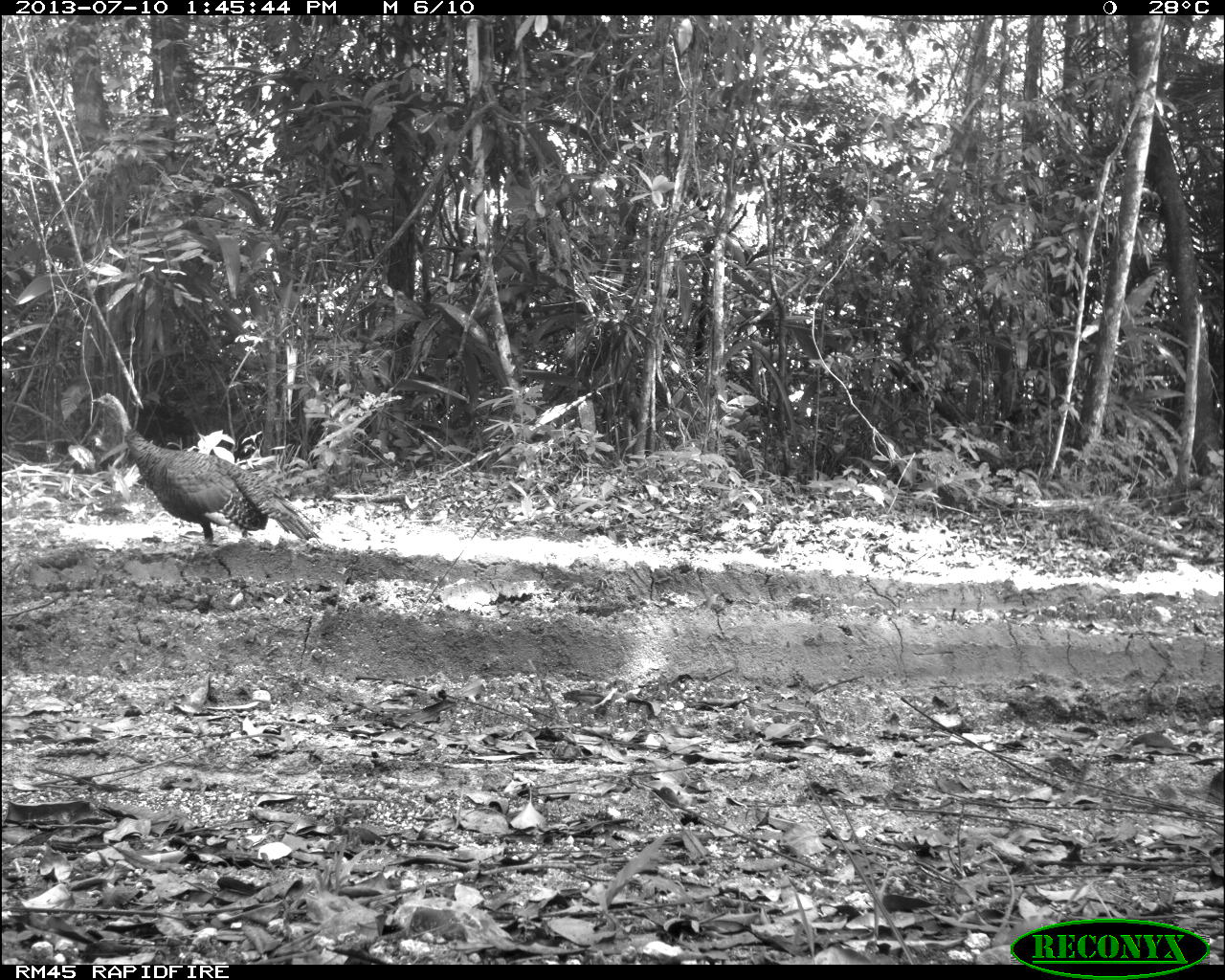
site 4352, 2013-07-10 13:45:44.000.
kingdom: Animalia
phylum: Chordata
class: Aves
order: Galliformes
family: Phasianidae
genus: Meleagris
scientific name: Meleagris ocellata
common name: ocellated turkey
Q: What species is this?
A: Meleagris ocellata (ocellated turkey).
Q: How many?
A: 1.